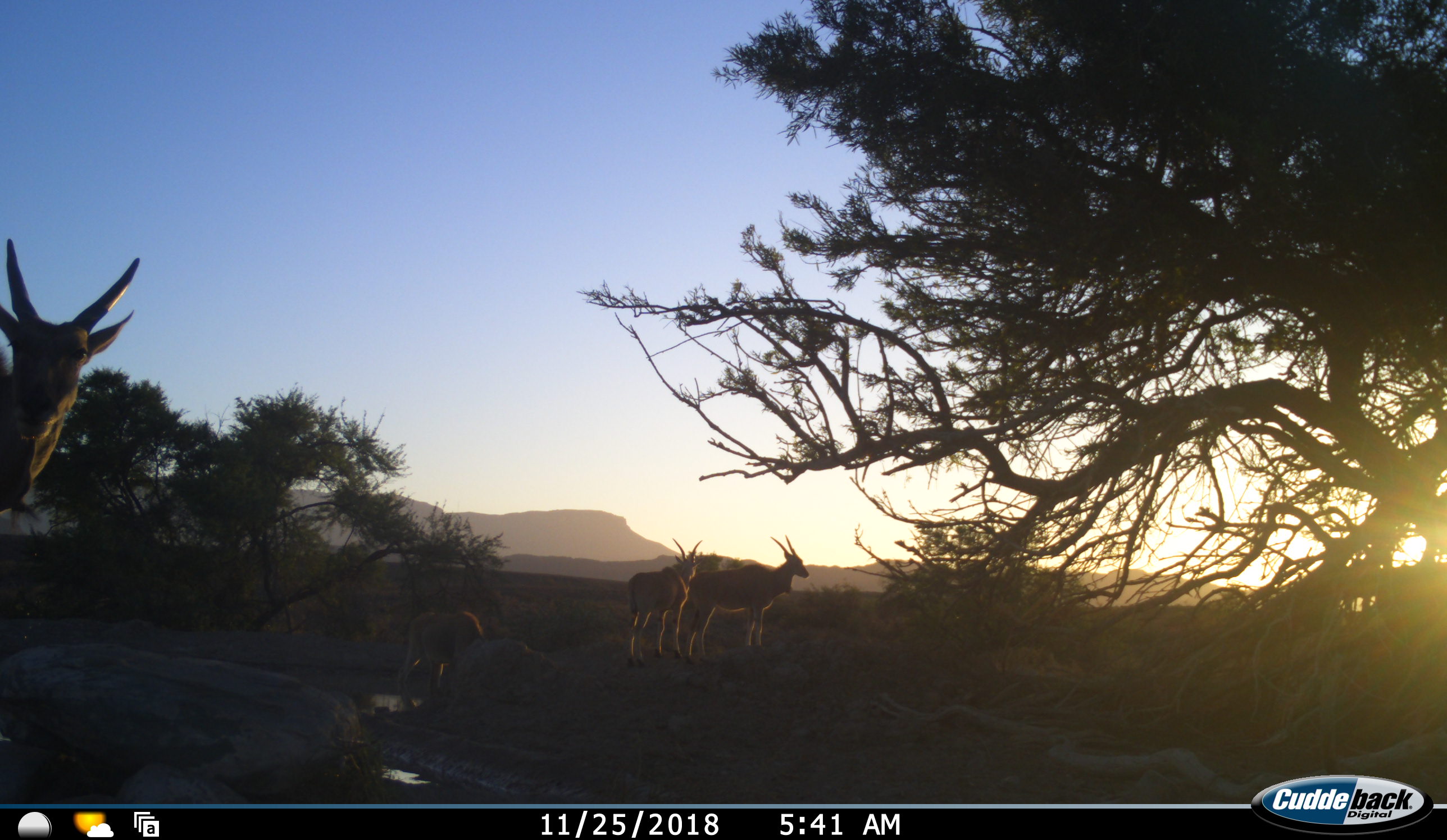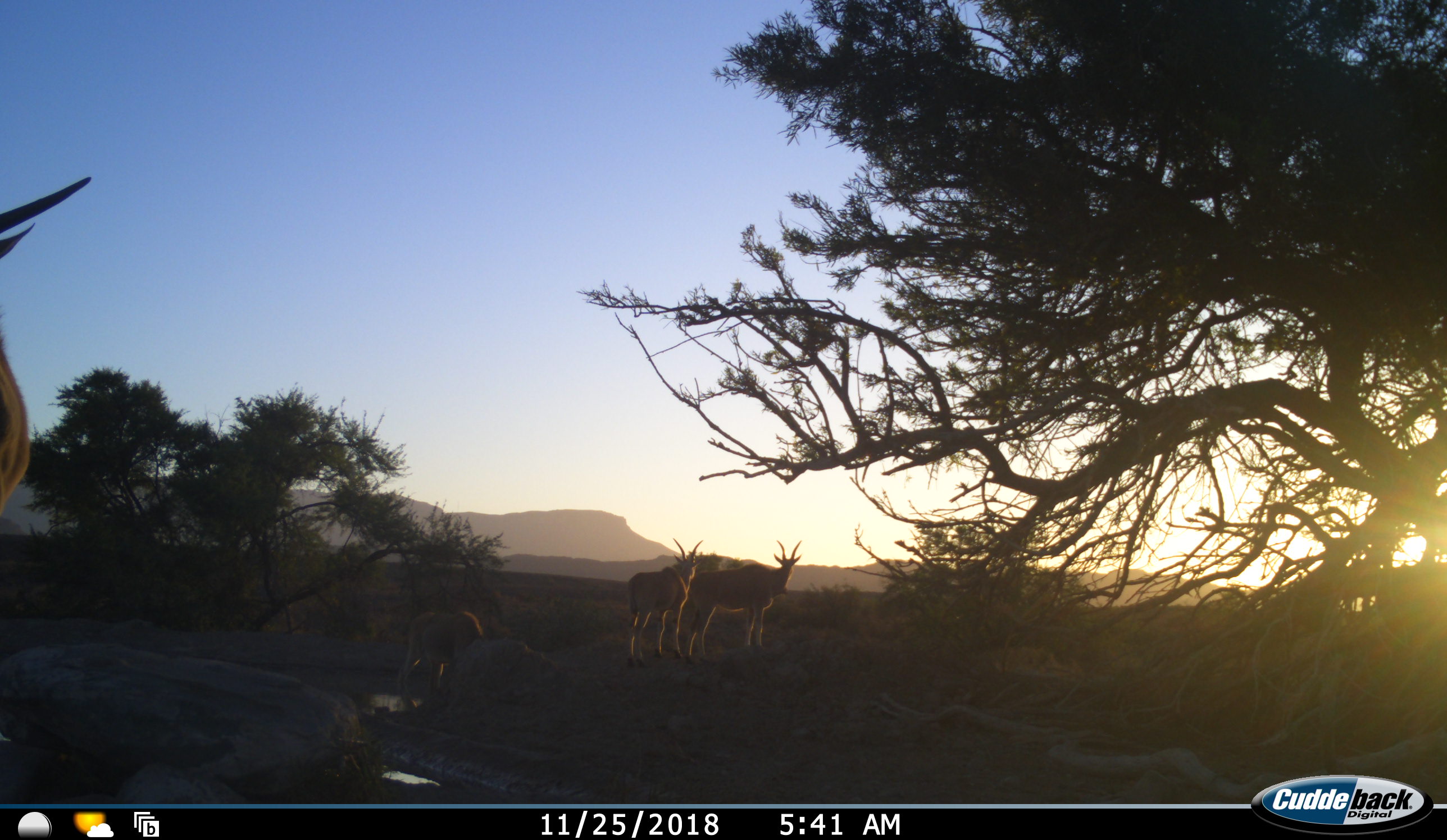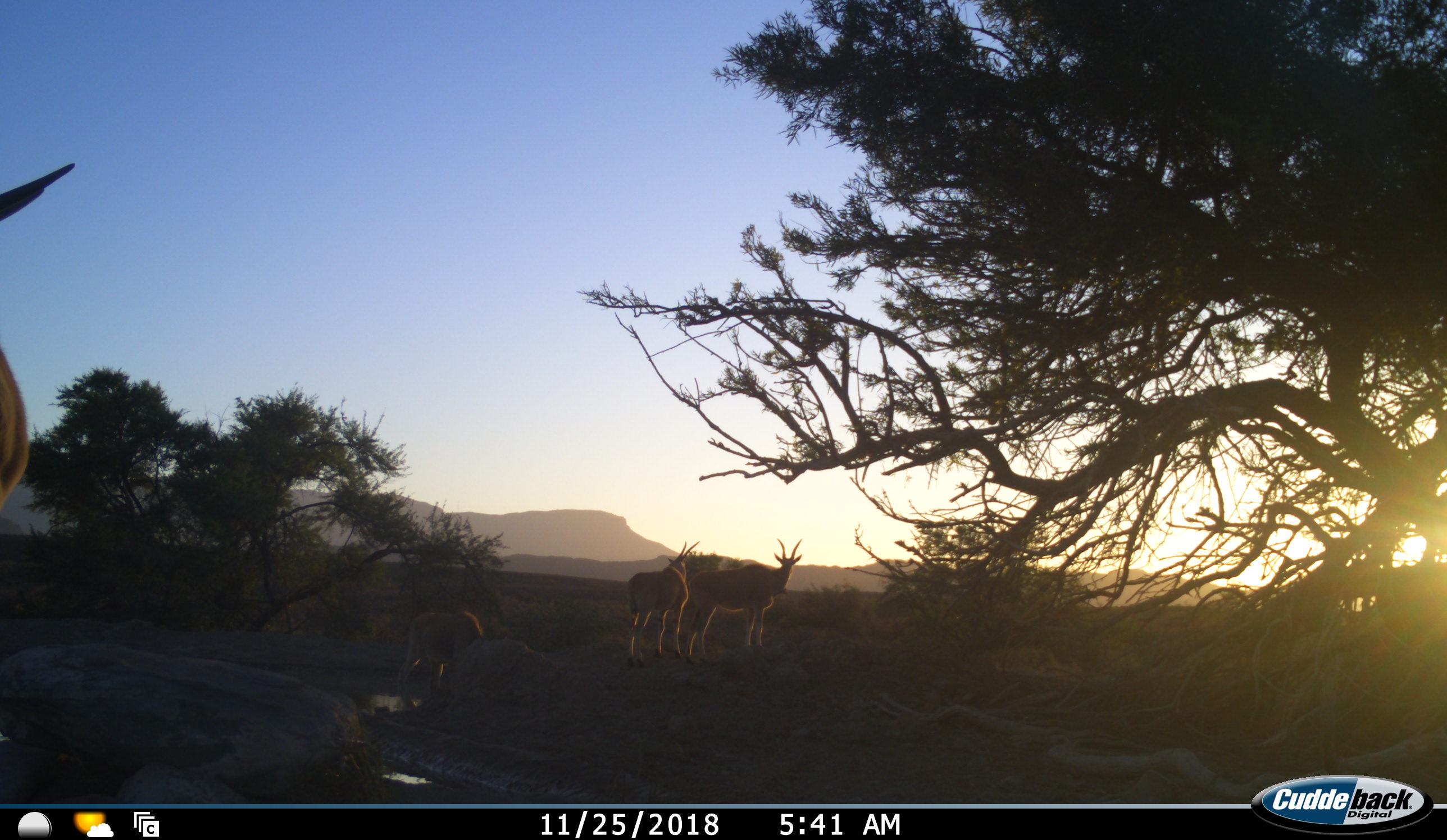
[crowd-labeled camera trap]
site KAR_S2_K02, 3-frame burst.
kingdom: Animalia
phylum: Chordata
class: Mammalia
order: Artiodactyla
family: Bovidae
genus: Tragelaphus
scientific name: Tragelaphus oryx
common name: eland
Eland (Tragelaphus oryx), count 4. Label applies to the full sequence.